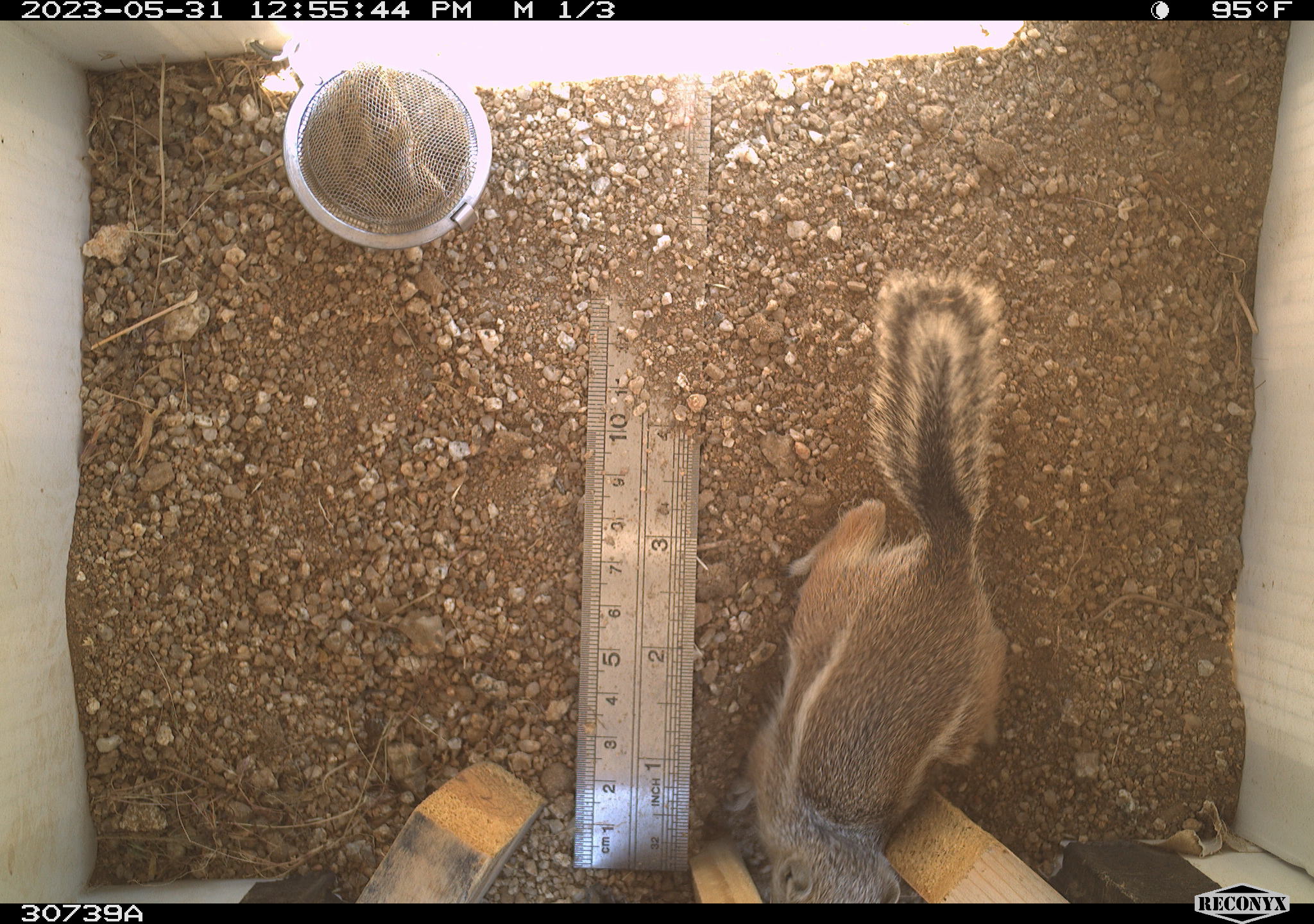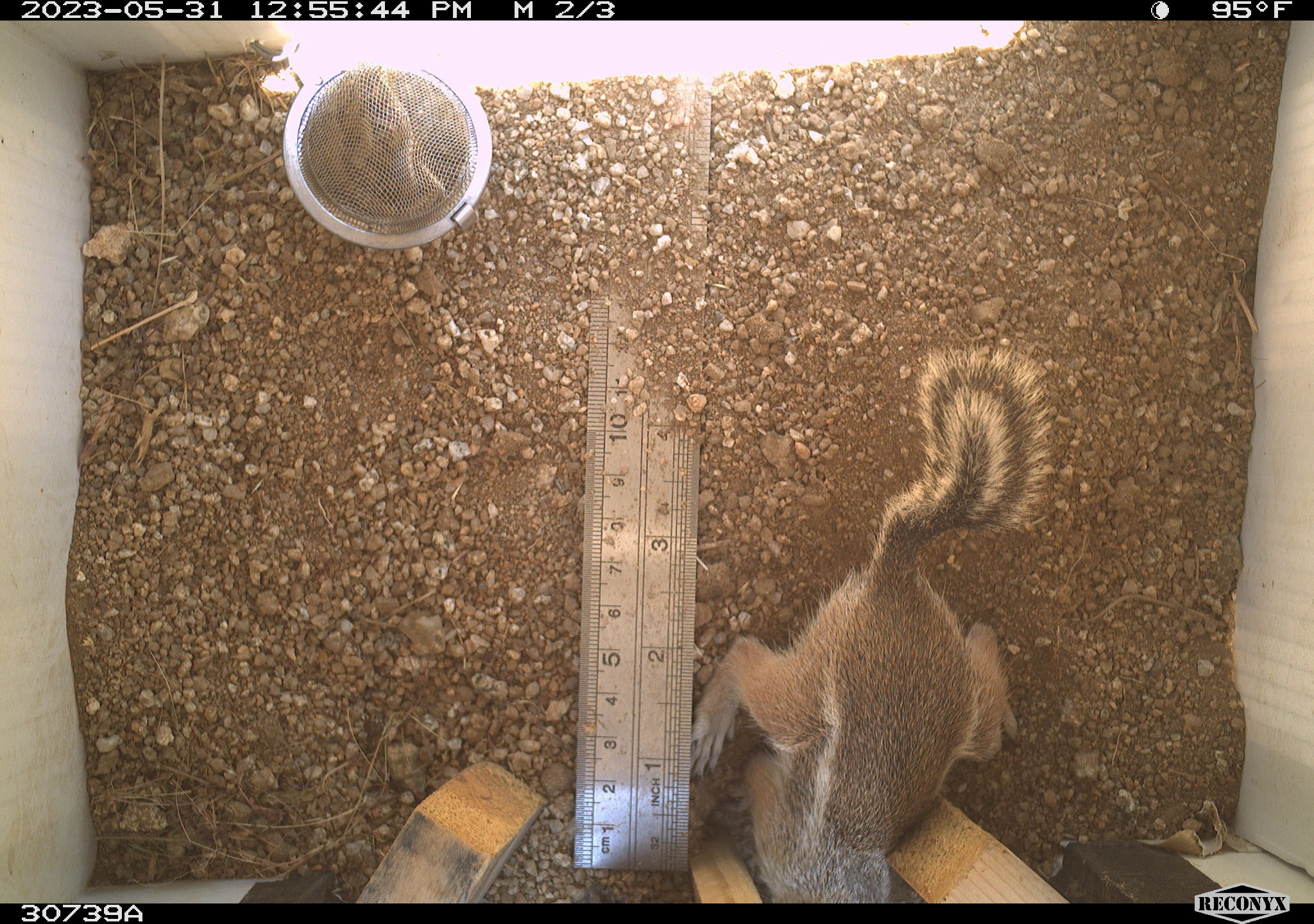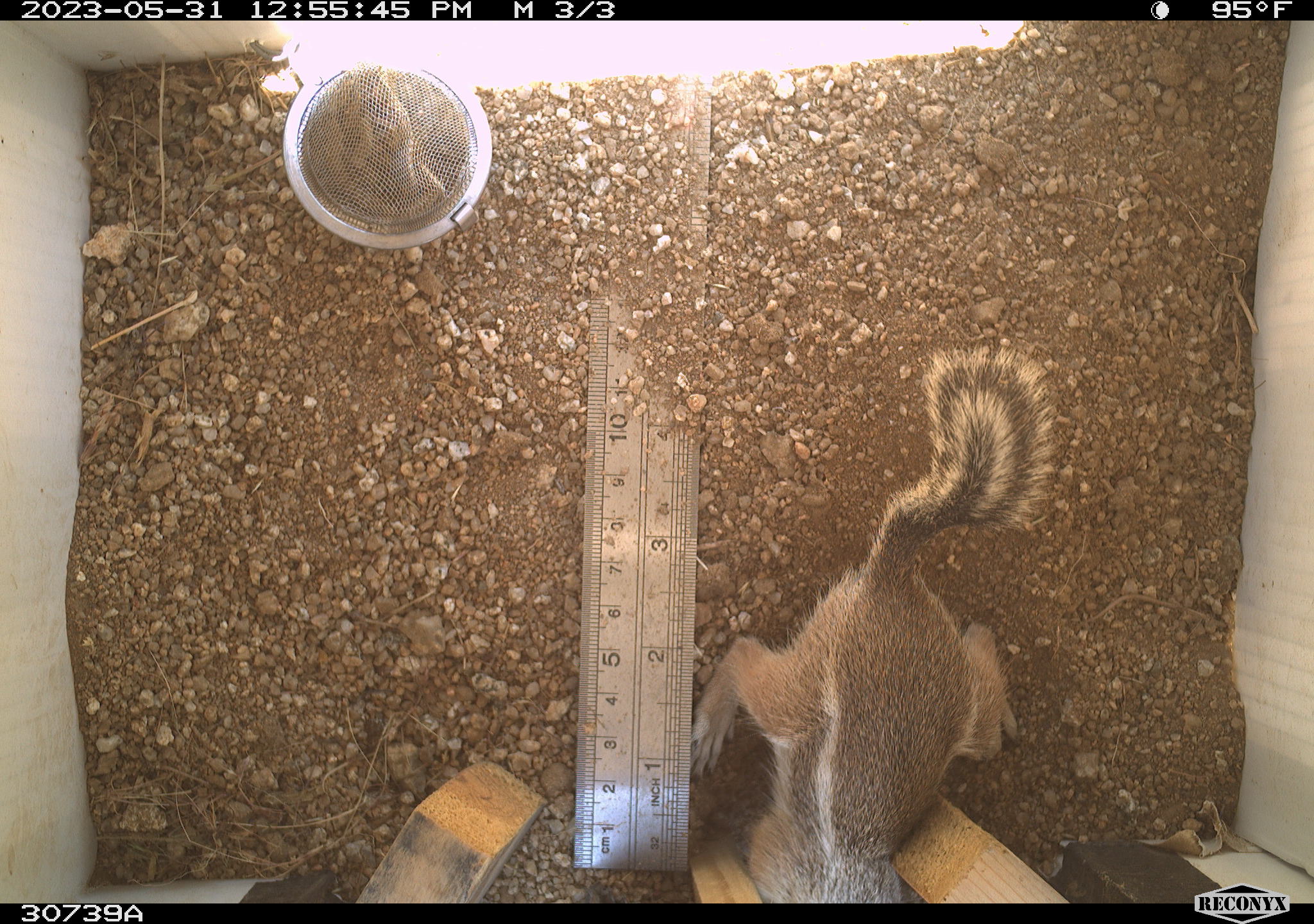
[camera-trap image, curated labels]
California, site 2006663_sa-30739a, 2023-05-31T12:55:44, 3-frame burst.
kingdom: Animalia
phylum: Chordata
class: Mammalia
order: Rodentia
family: Sciuridae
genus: Ammospermophilus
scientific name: Ammospermophilus leucurus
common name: white-tailed antelope squirrel